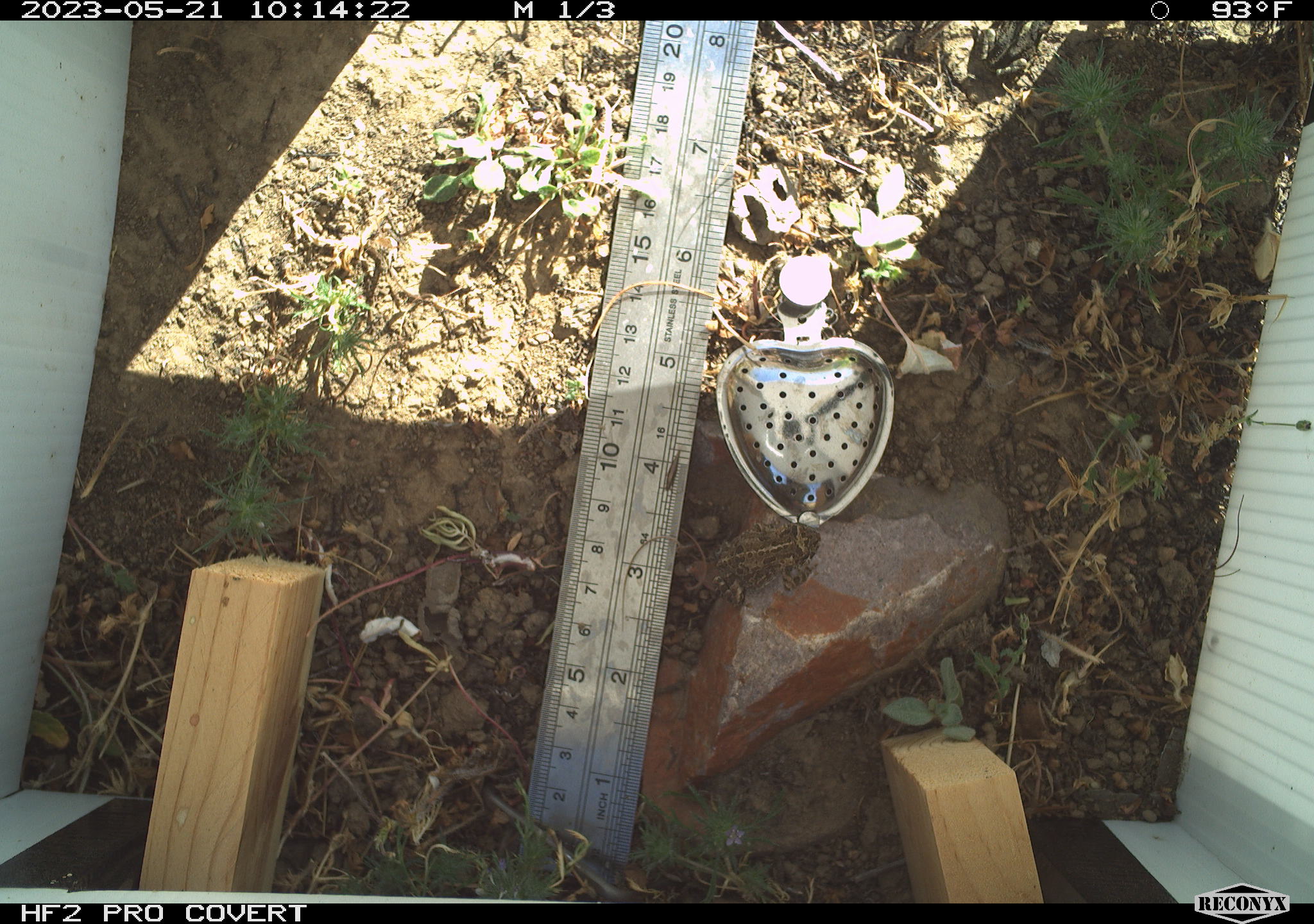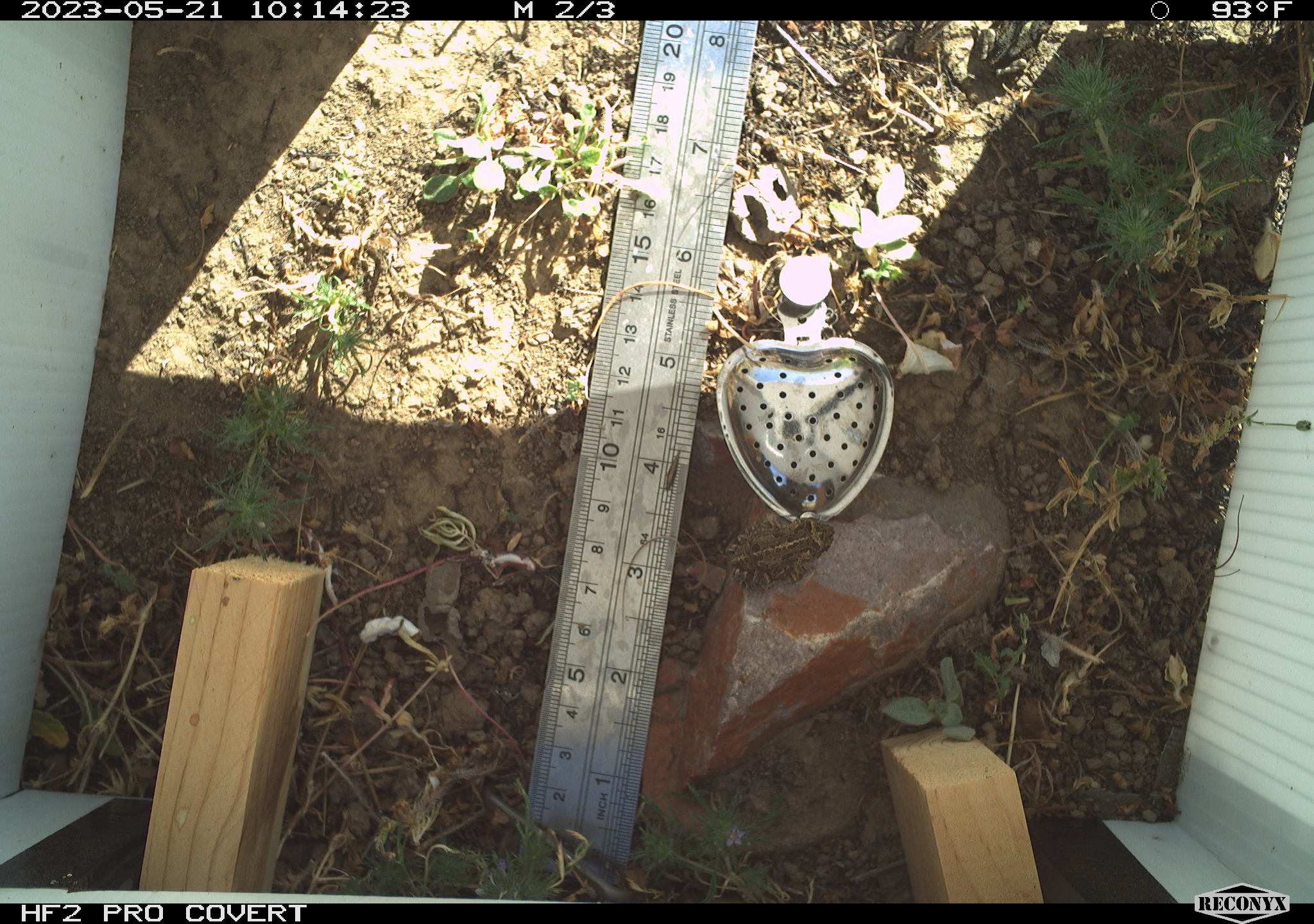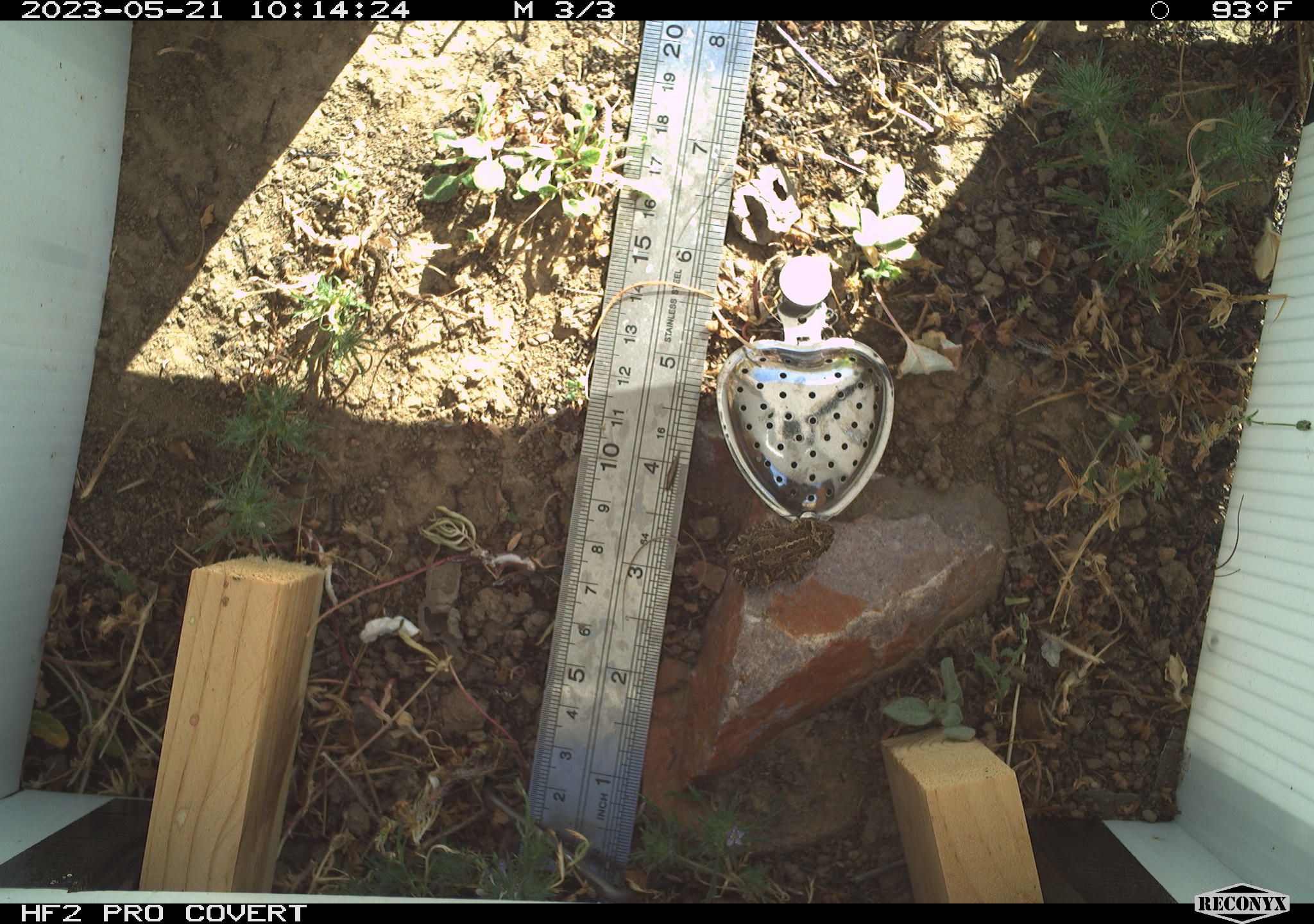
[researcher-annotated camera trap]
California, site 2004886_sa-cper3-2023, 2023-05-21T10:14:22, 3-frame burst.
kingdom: Animalia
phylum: Chordata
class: Amphibia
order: Anura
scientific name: Anura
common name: frogs